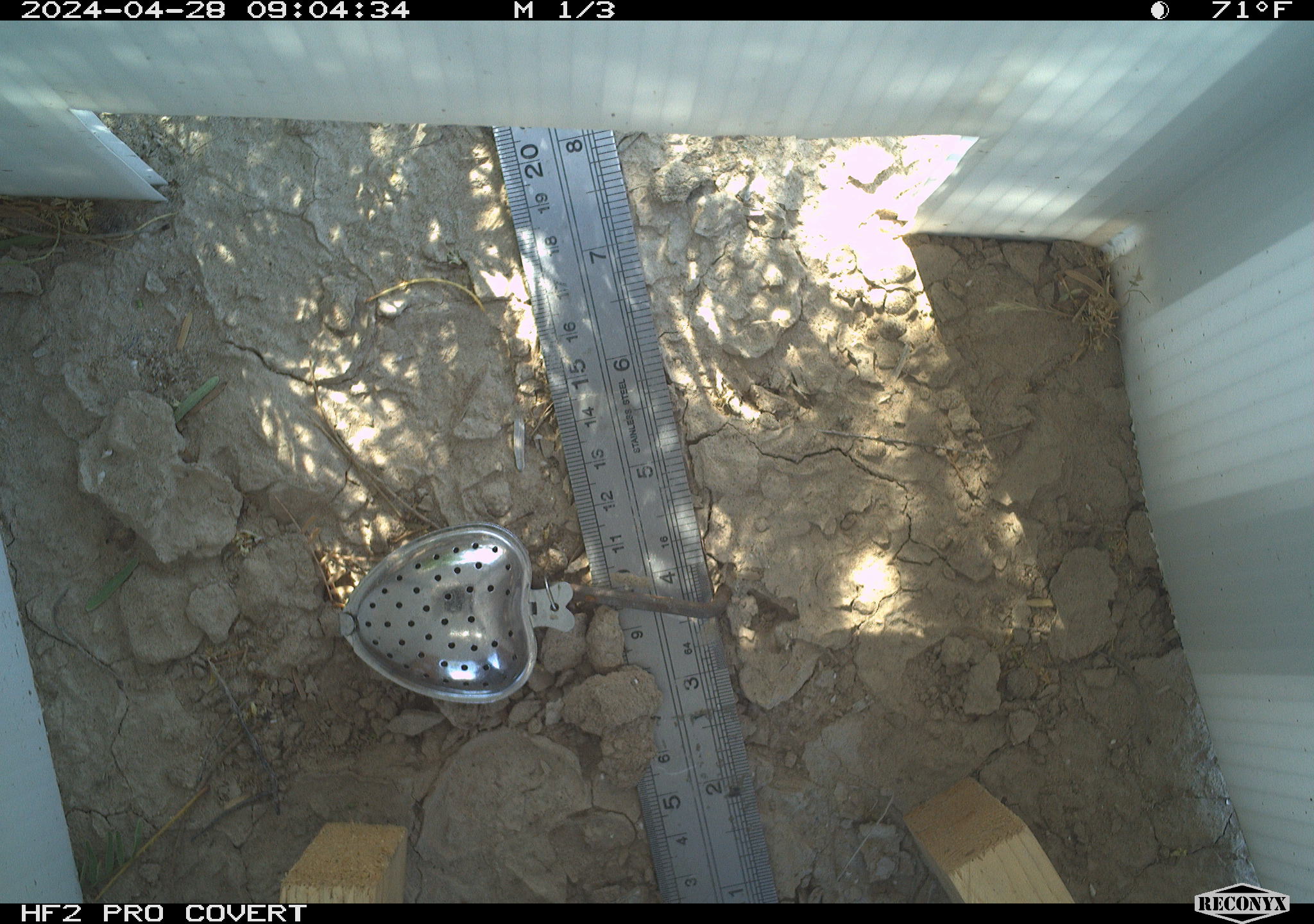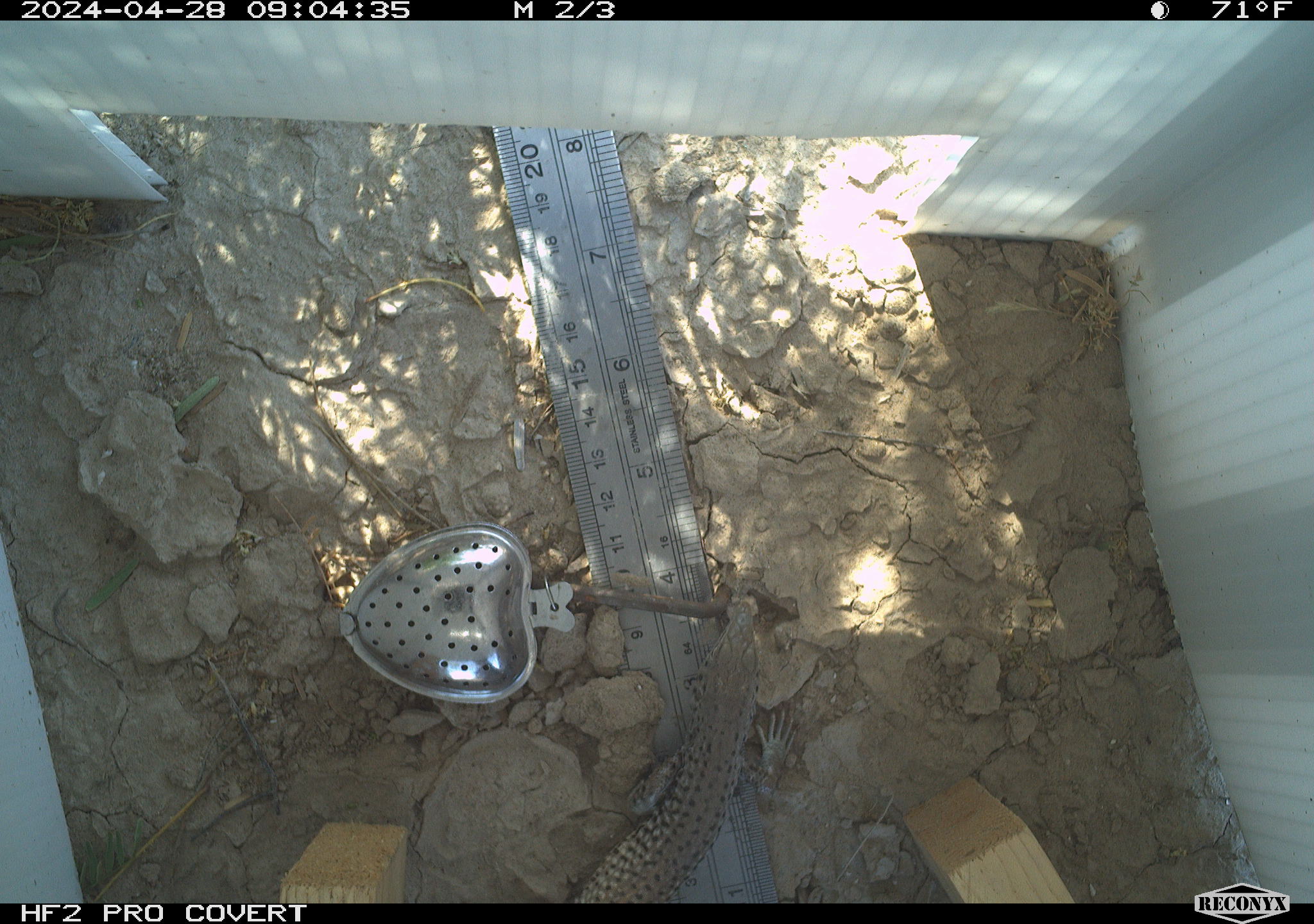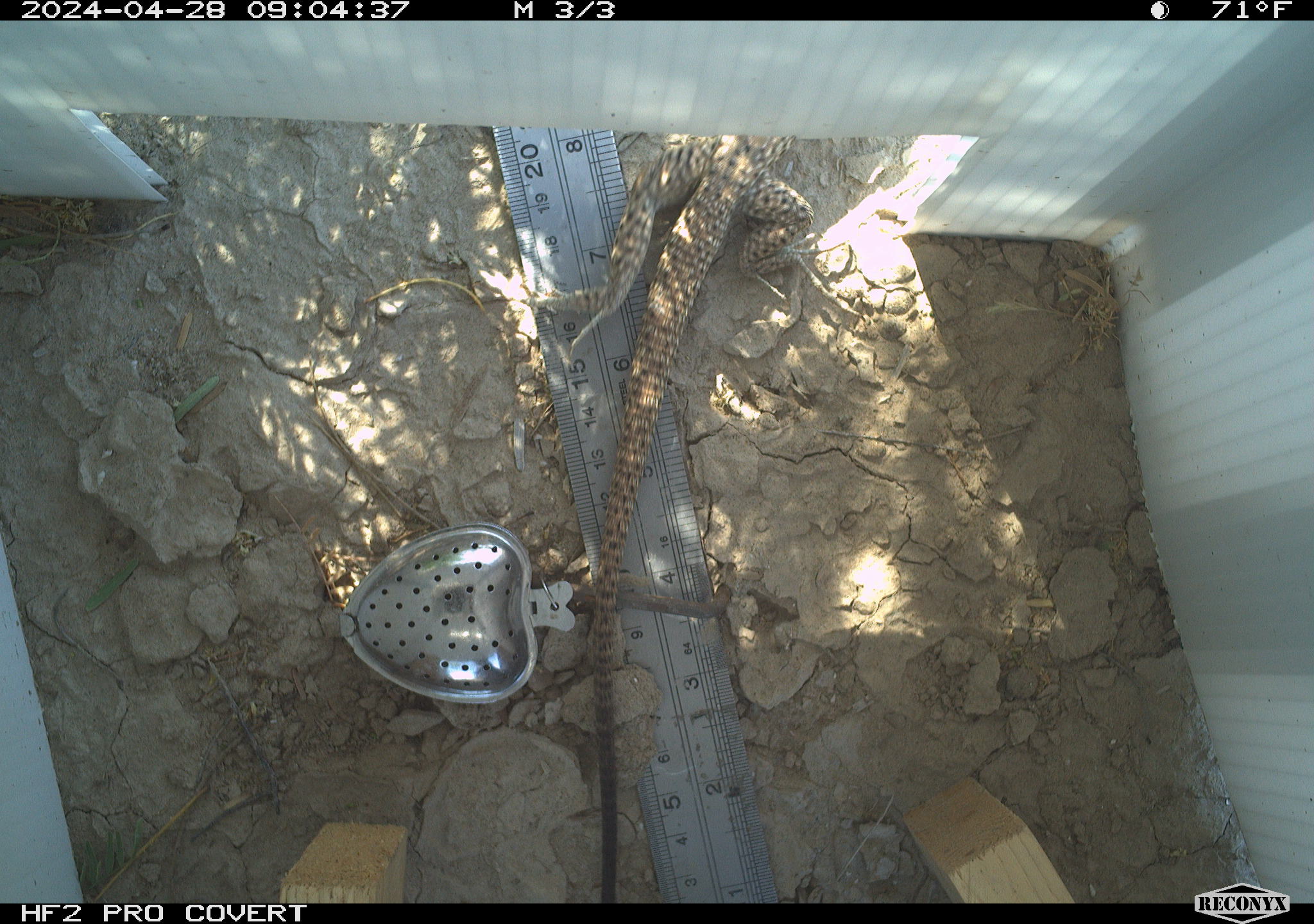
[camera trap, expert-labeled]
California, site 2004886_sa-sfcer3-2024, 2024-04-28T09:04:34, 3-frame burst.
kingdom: Animalia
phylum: Chordata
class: Reptilia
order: Squamata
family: Teiidae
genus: Aspidoscelis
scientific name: Aspidoscelis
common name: whiptail lizards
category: aspidoscelis species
Aspidoscelis species (whiptail lizards) (Aspidoscelis).